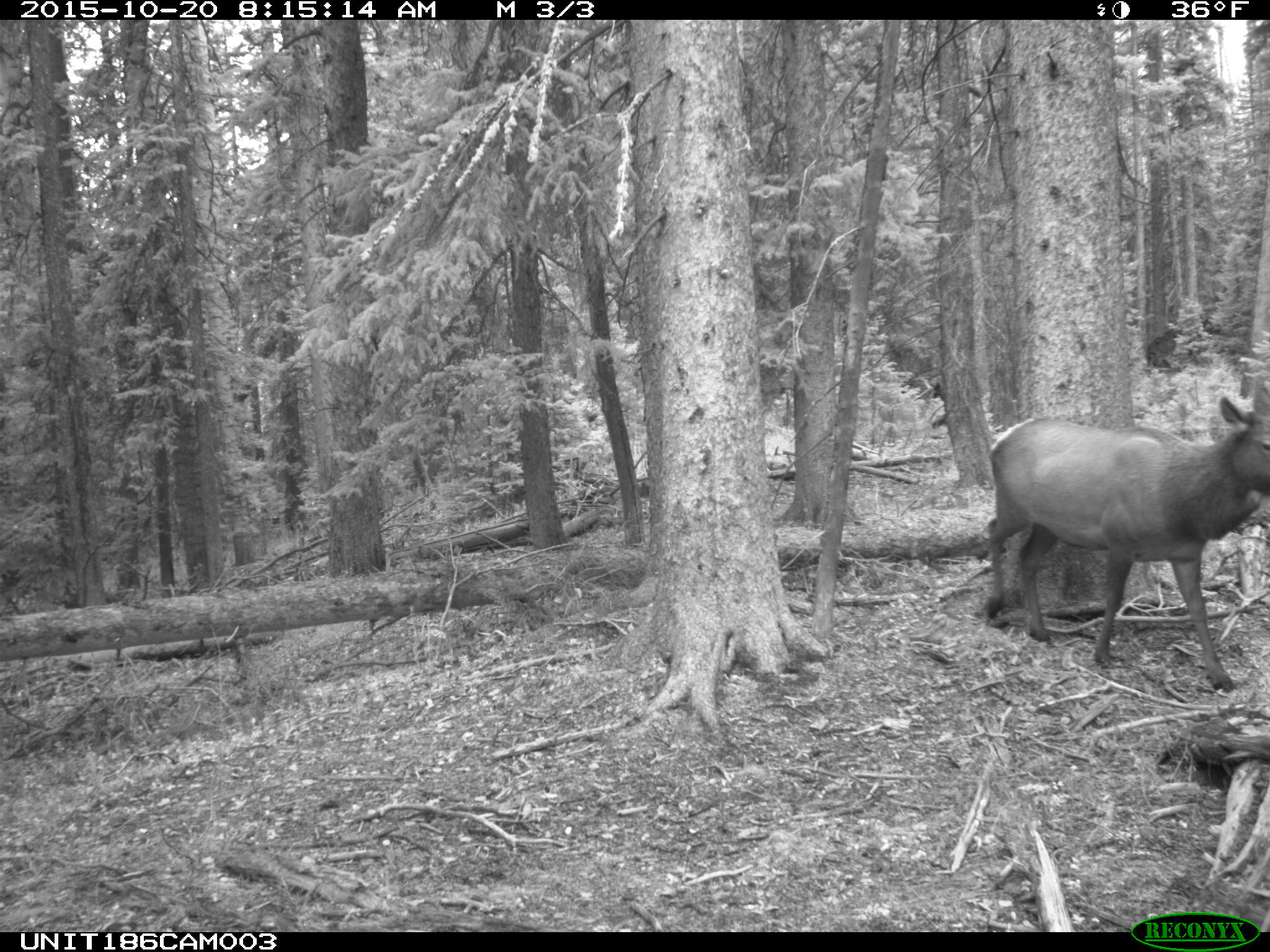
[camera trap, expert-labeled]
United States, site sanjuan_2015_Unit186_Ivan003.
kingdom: Animalia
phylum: Chordata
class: Mammalia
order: Artiodactyla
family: Cervidae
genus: Cervus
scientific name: Cervus elaphus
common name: red deer